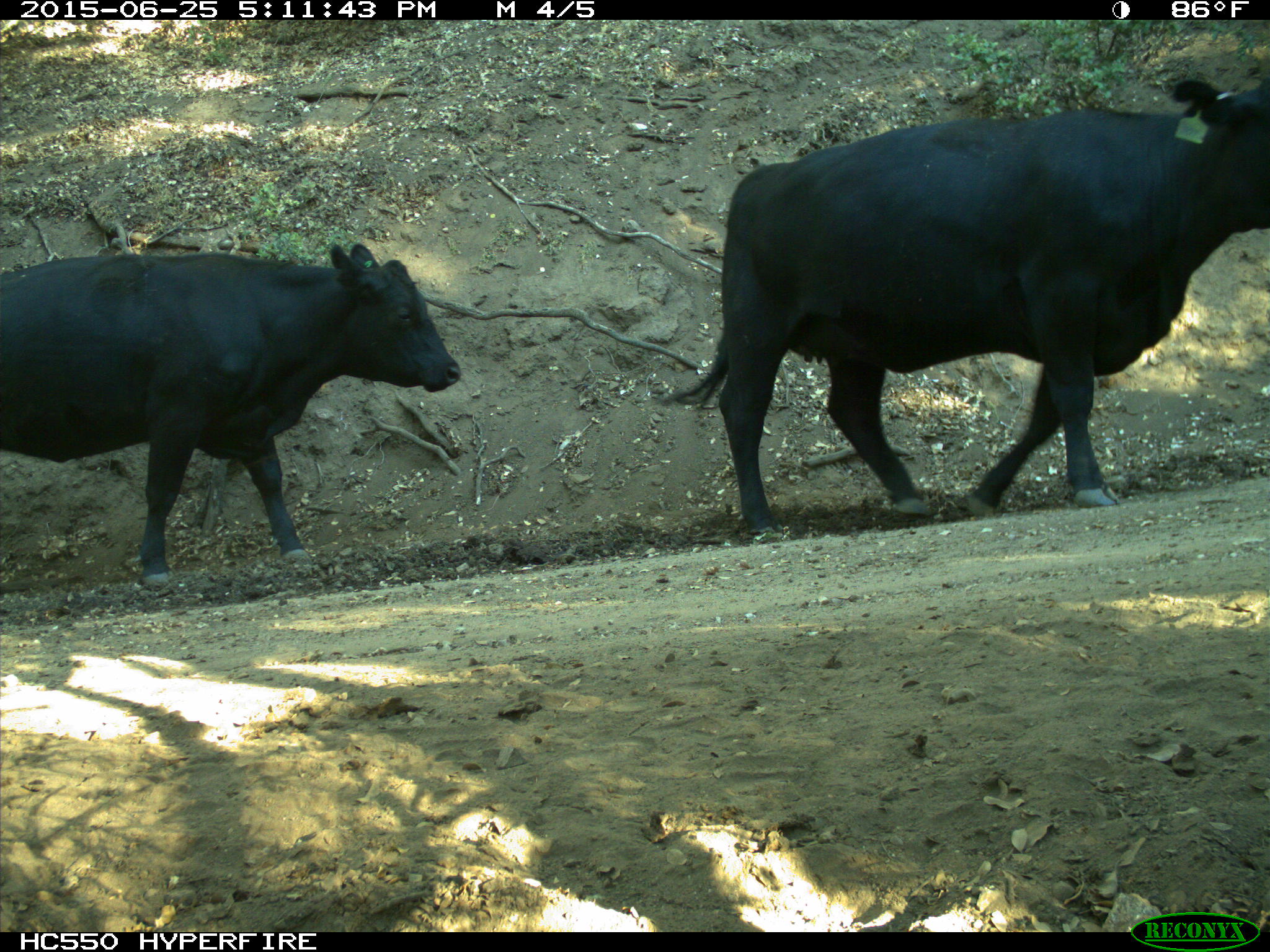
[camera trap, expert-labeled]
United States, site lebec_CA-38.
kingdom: Animalia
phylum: Chordata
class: Mammalia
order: Artiodactyla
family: Bovidae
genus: Bos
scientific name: Bos taurus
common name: domestic cow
Bos taurus (domestic cow).